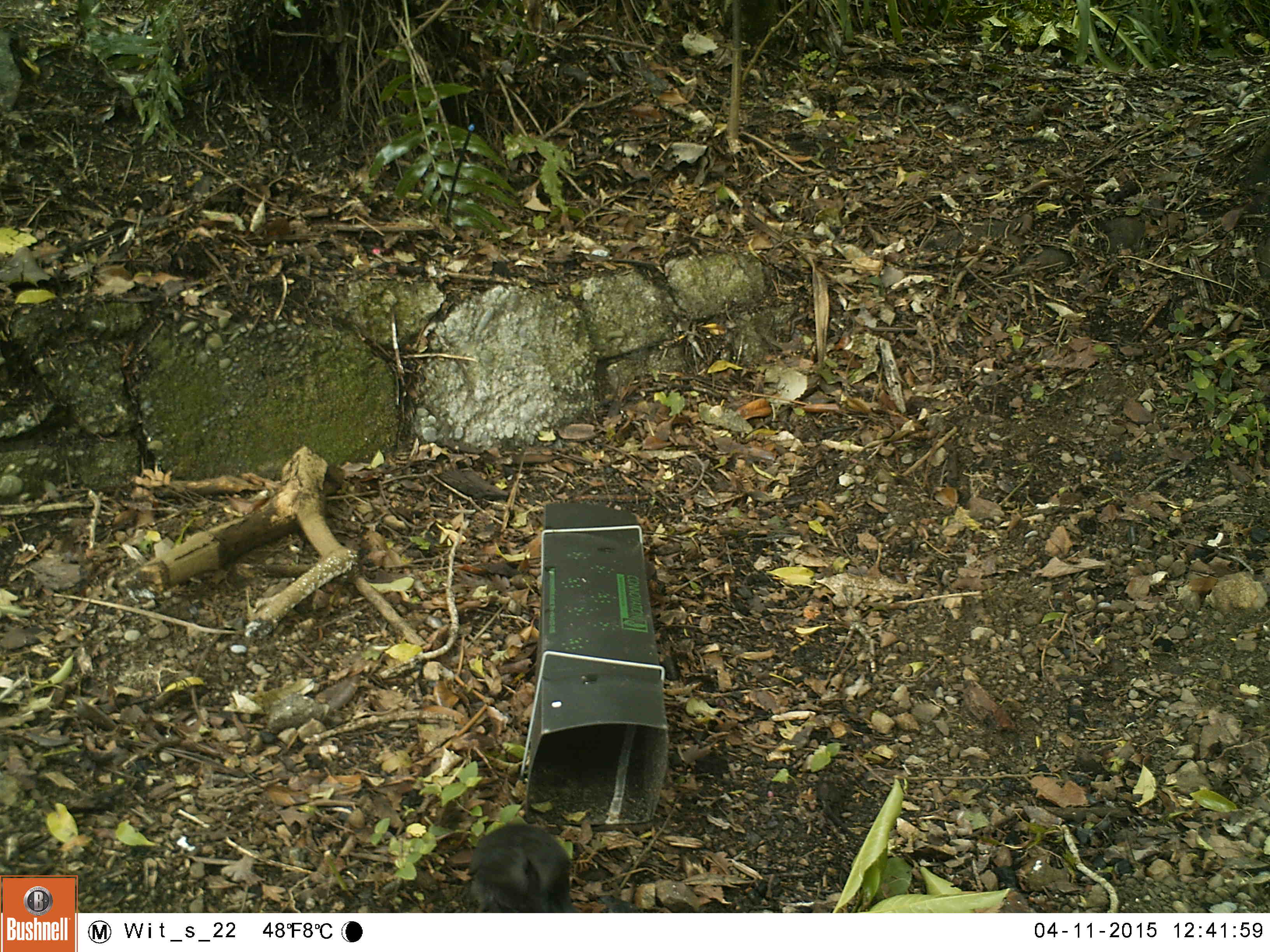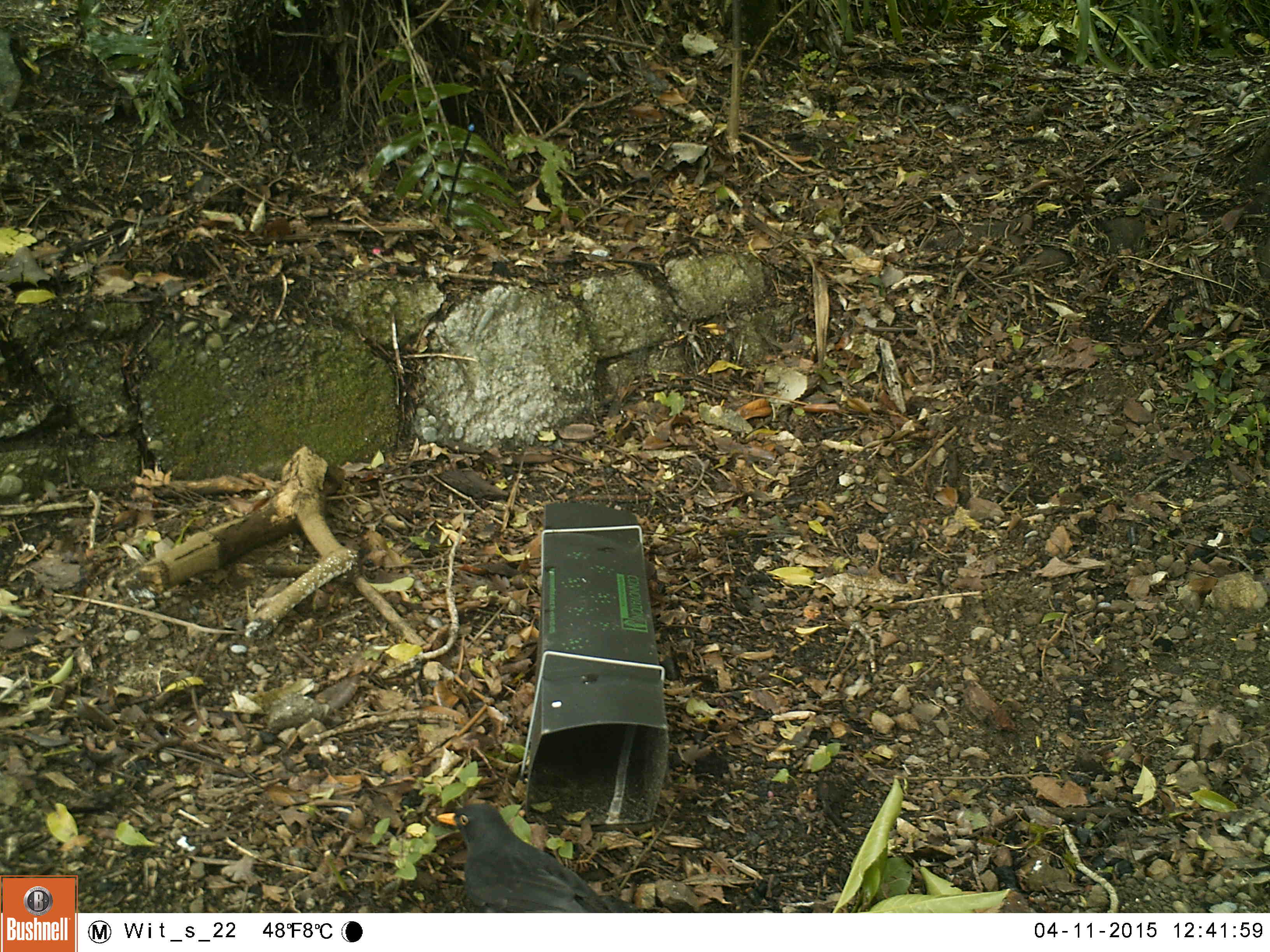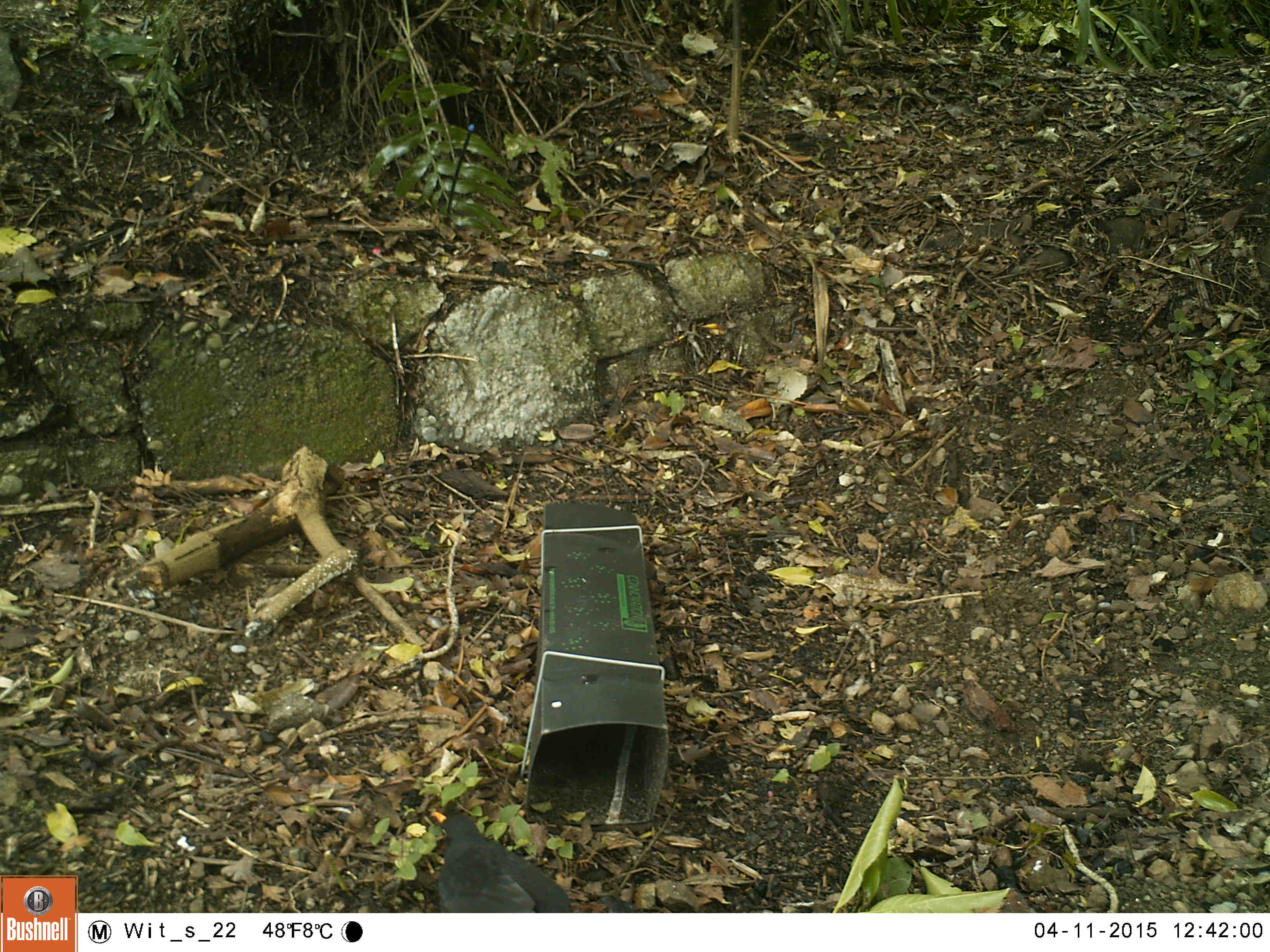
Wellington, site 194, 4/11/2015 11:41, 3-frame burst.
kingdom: Animalia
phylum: Chordata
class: Aves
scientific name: Aves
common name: bird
Bird (Aves).